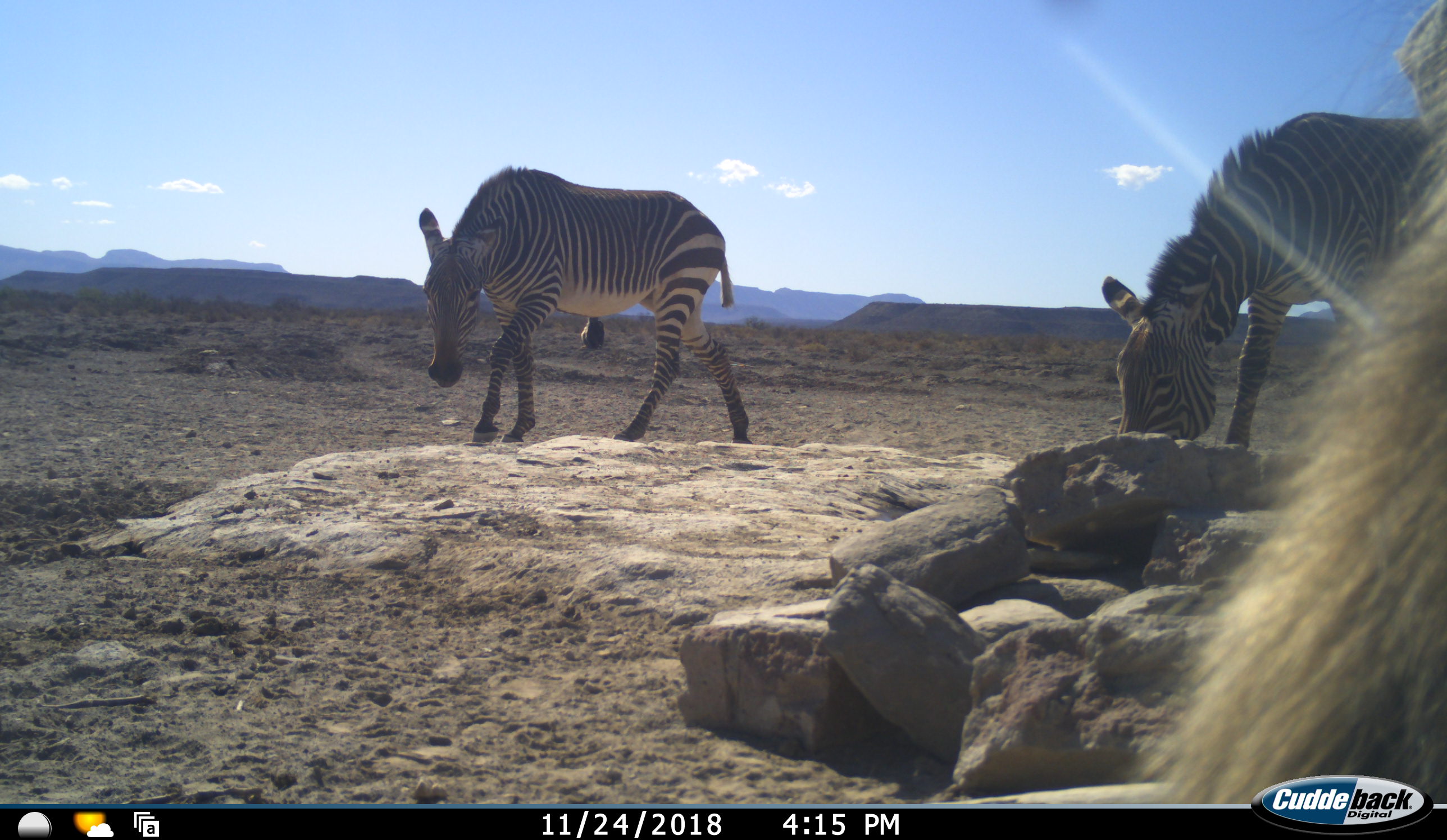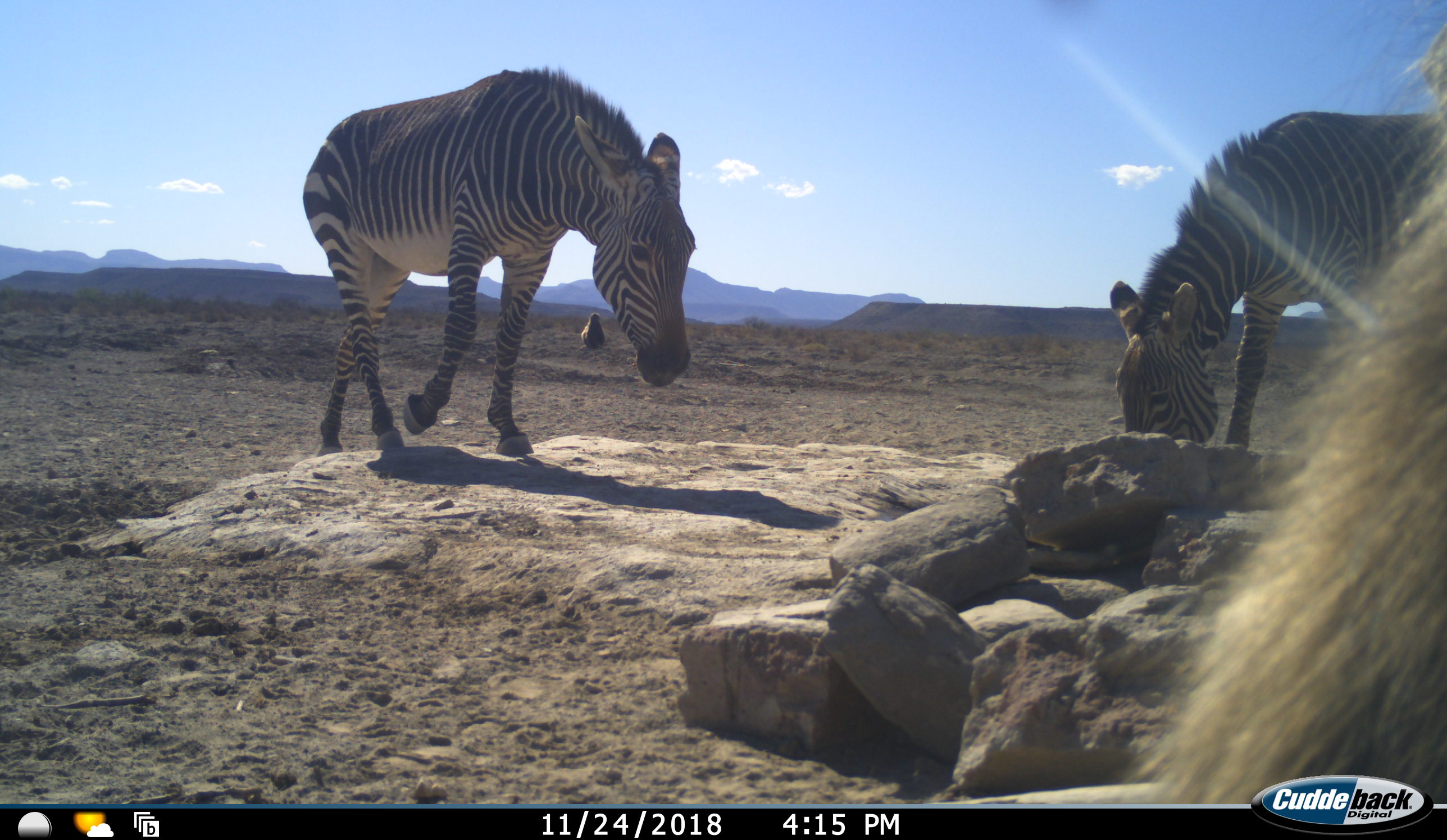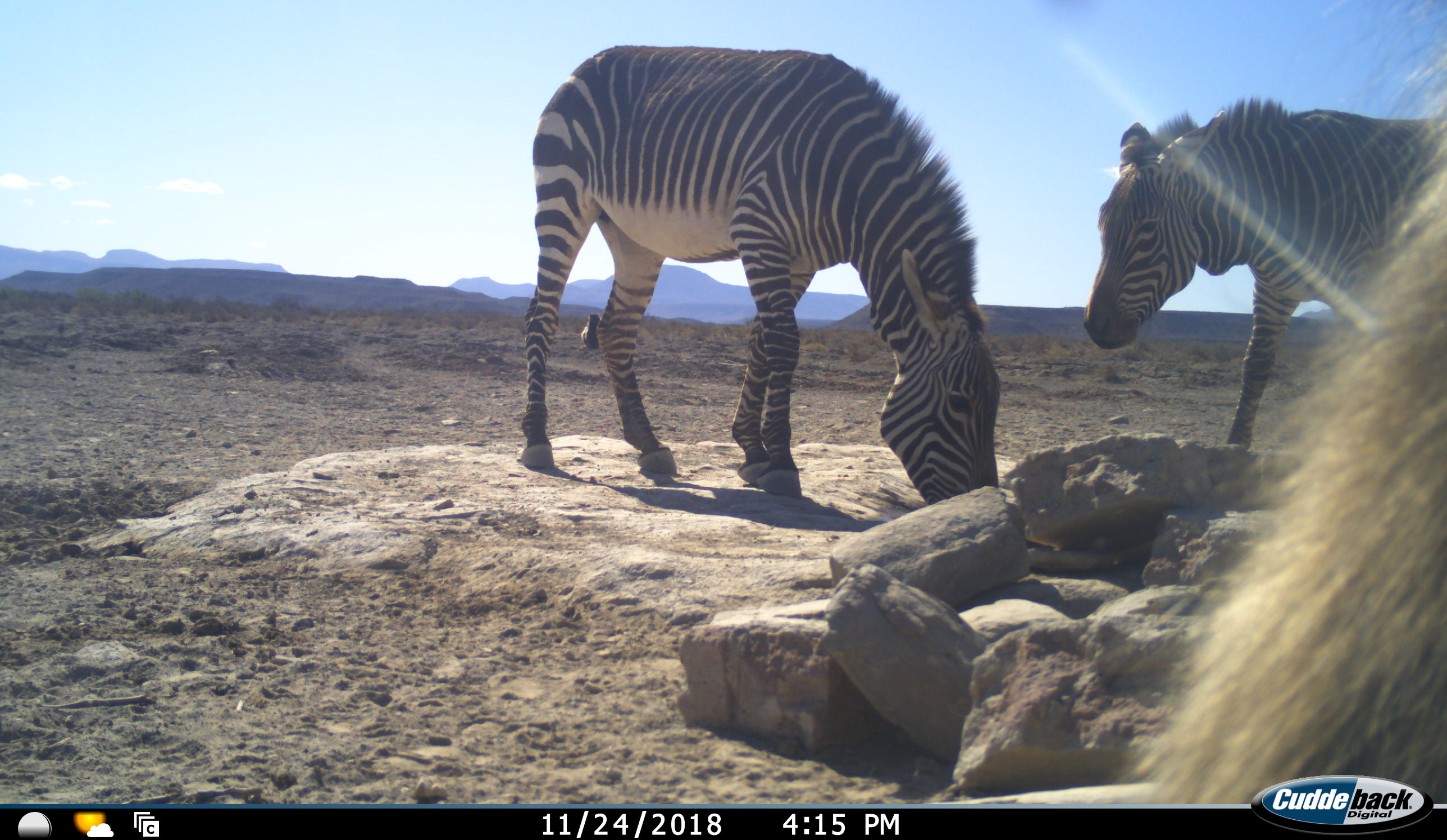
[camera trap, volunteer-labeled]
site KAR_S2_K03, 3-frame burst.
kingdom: Animalia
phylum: Chordata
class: Mammalia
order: Primates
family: Cercopithecidae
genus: Papio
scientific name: Papio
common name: baboon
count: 2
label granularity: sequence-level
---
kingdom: Animalia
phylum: Chordata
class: Mammalia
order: Perissodactyla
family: Equidae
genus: Equus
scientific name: Equus zebra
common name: mountain zebra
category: zebramountain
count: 2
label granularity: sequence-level